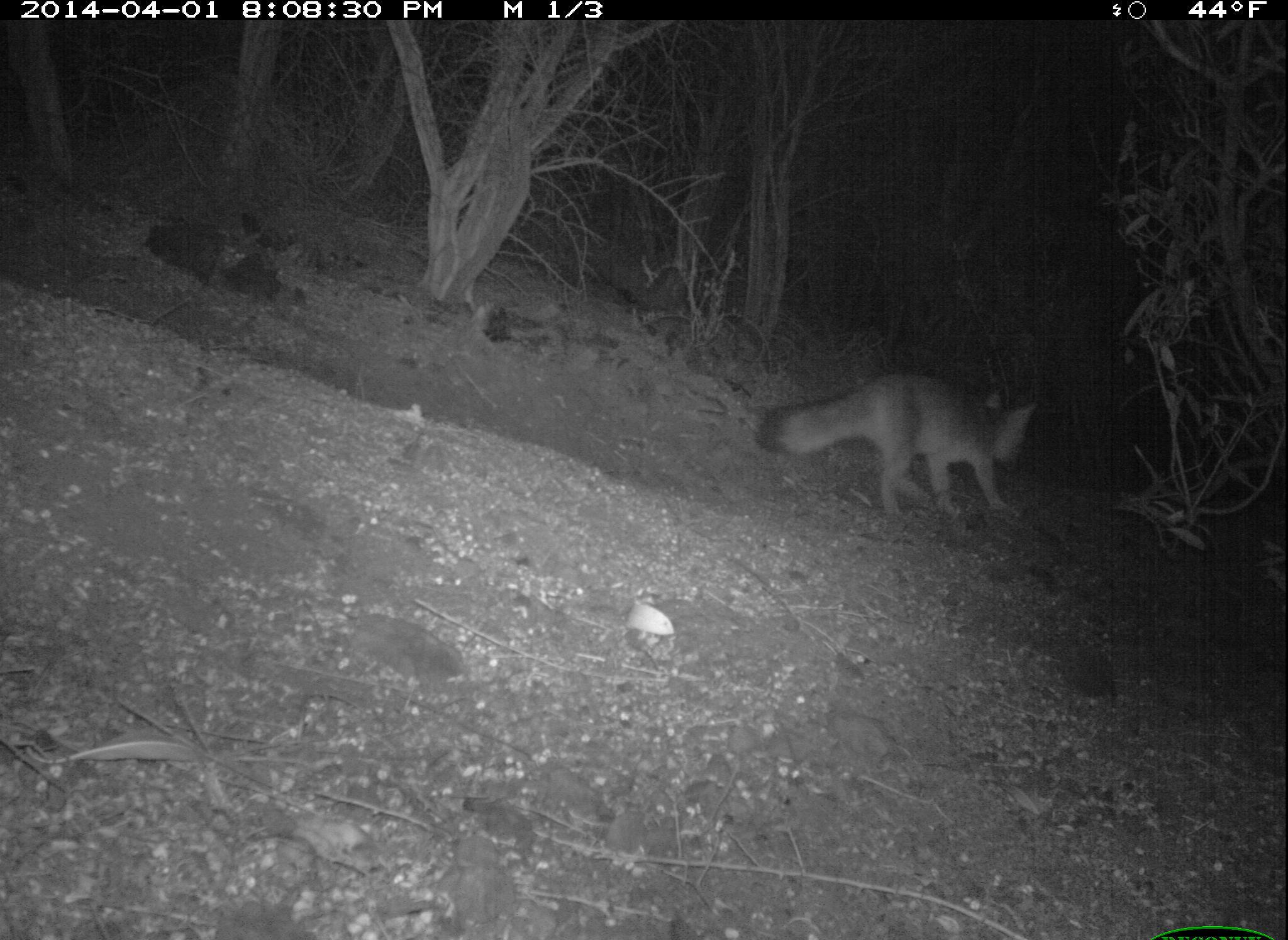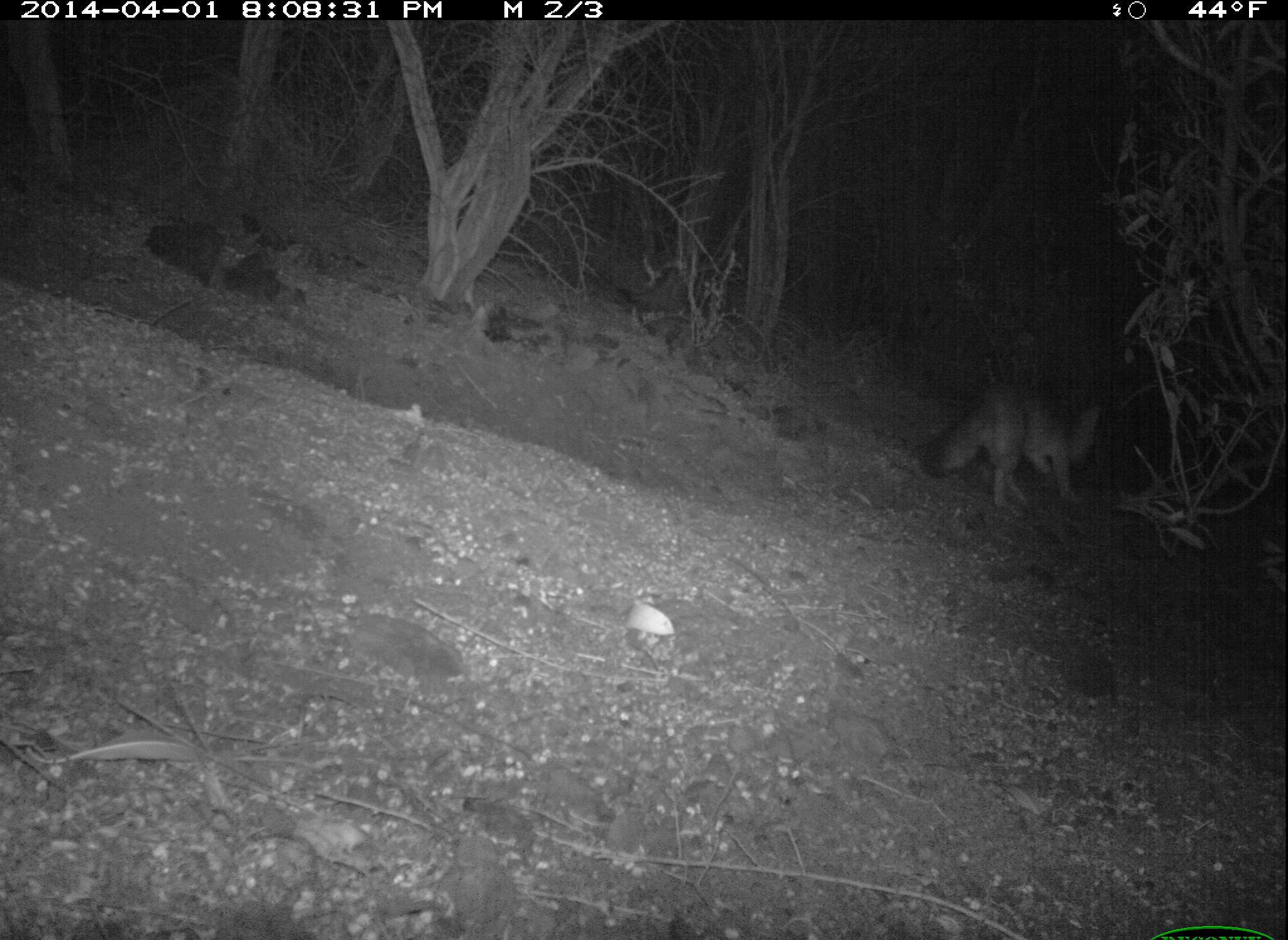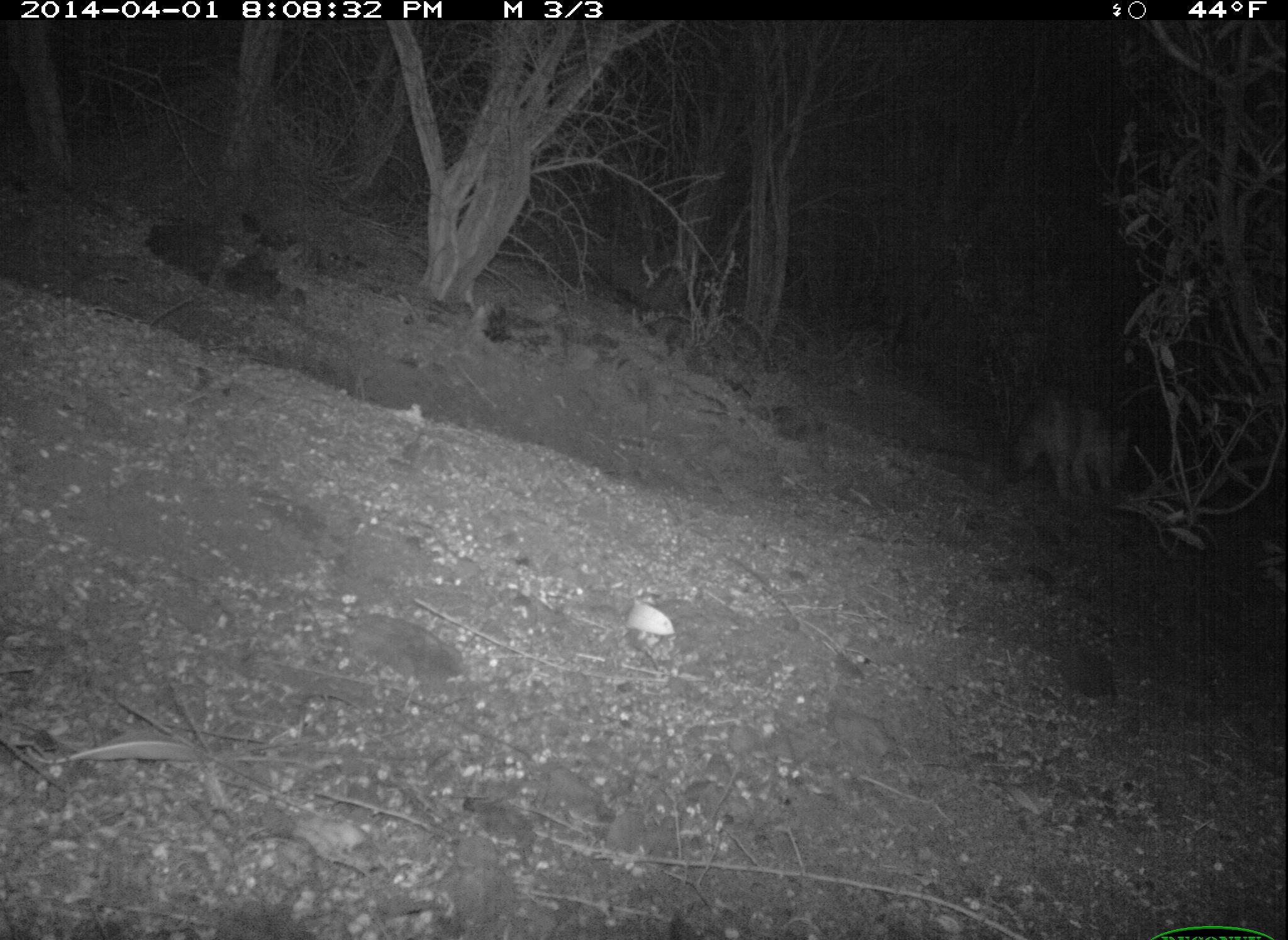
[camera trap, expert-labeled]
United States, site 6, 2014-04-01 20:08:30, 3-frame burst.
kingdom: Animalia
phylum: Chordata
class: Mammalia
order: Carnivora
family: Canidae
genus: Urocyon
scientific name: Urocyon cinereoargenteus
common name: gray fox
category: fox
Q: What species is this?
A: Fox (gray fox) (Urocyon cinereoargenteus).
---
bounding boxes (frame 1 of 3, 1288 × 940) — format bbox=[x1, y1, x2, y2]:
fox: bbox=[757, 371, 1040, 527]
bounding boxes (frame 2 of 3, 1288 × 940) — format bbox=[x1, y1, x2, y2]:
fox: bbox=[922, 382, 1102, 509]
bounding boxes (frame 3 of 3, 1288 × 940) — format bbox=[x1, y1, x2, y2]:
fox: bbox=[1004, 386, 1141, 500]